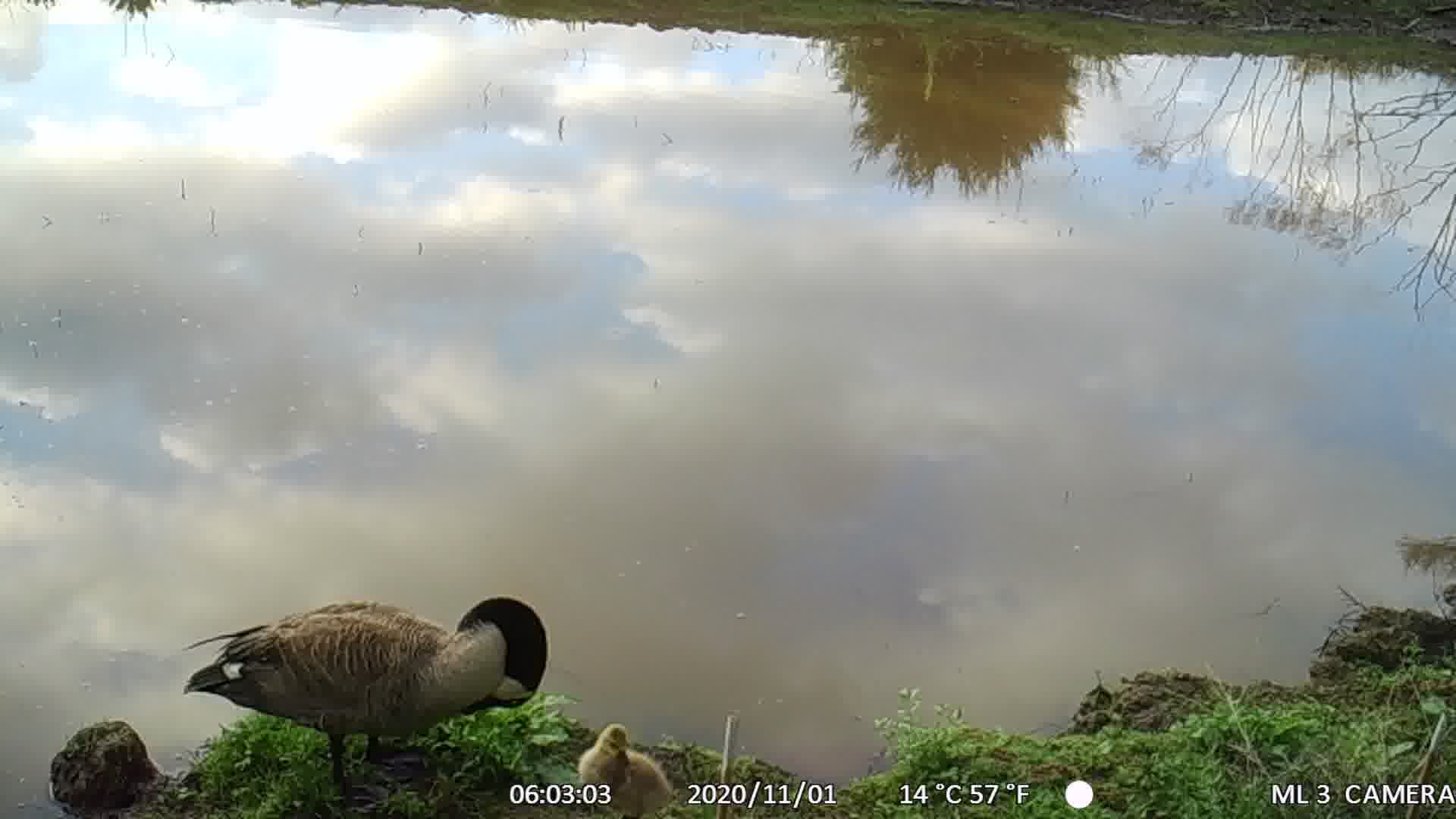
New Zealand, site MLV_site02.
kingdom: Animalia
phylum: Chordata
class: Aves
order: Anseriformes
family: Anatidae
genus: Branta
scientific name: Branta canadensis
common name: canada goose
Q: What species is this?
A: Canada goose (Branta canadensis).